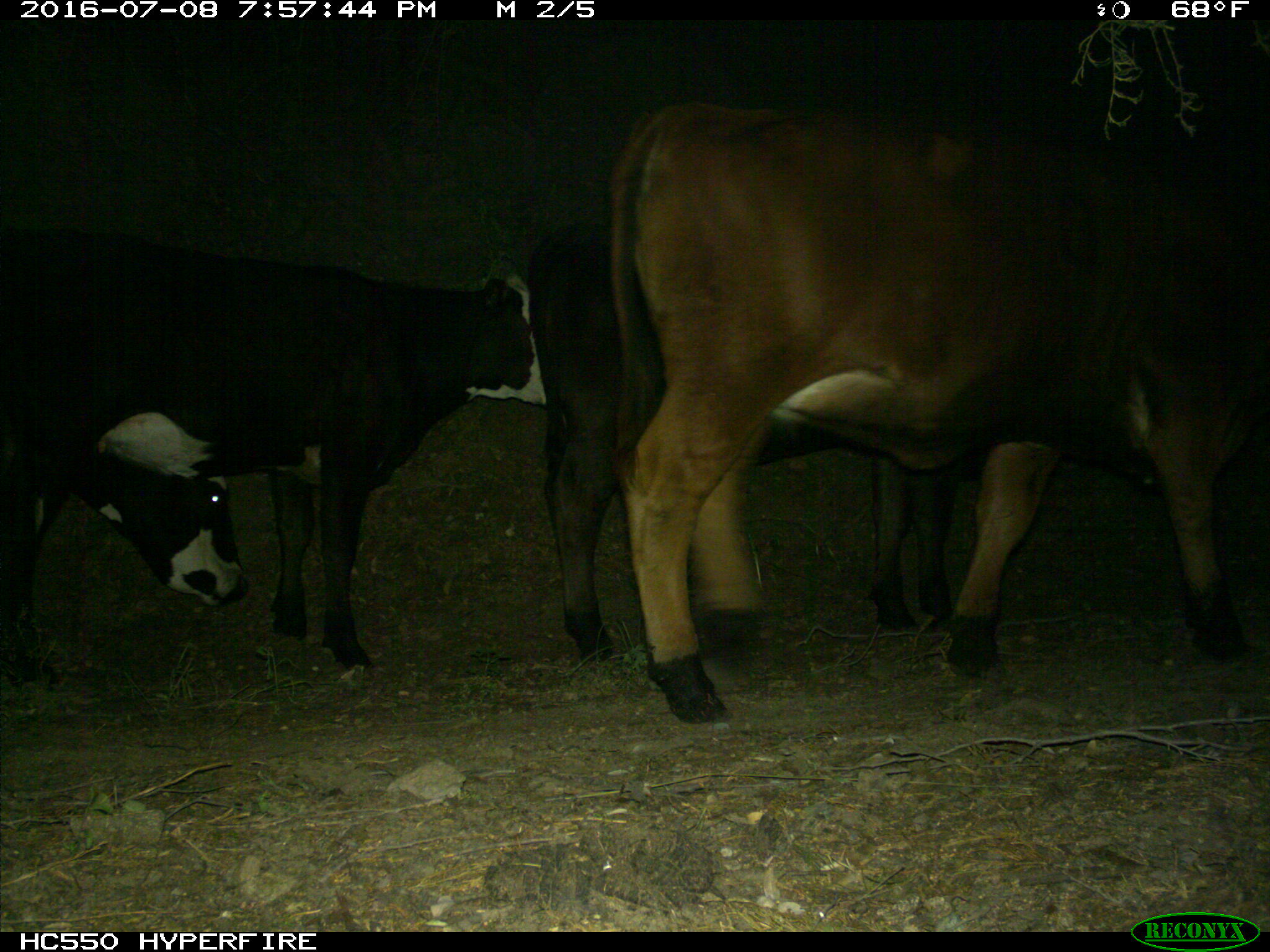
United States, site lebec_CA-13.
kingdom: Animalia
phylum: Chordata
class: Mammalia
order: Artiodactyla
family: Bovidae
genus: Bos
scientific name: Bos taurus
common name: domestic cow